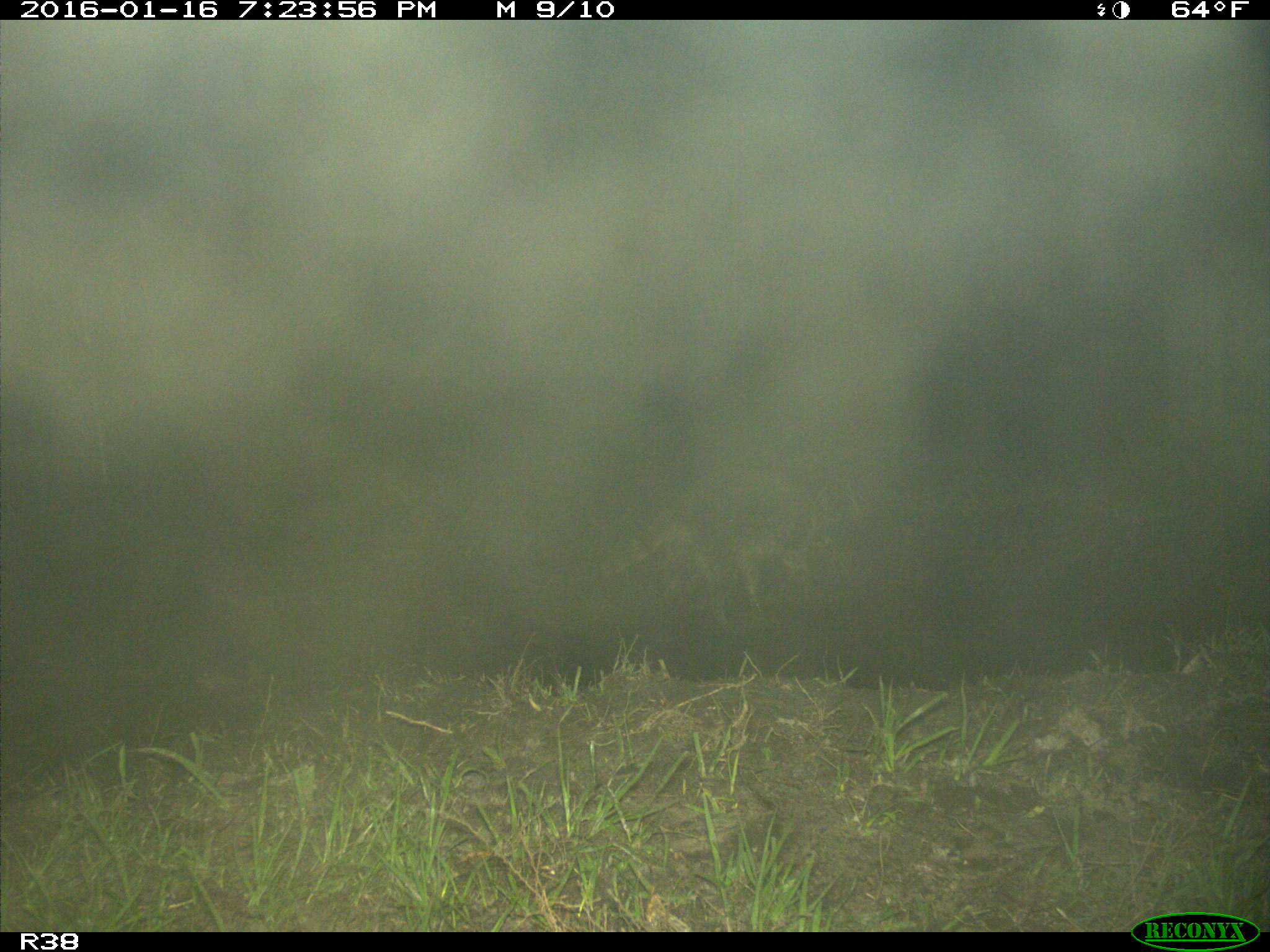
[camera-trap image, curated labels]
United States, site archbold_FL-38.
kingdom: Animalia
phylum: Chordata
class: Mammalia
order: Carnivora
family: Procyonidae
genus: Procyon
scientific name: Procyon lotor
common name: common raccoon